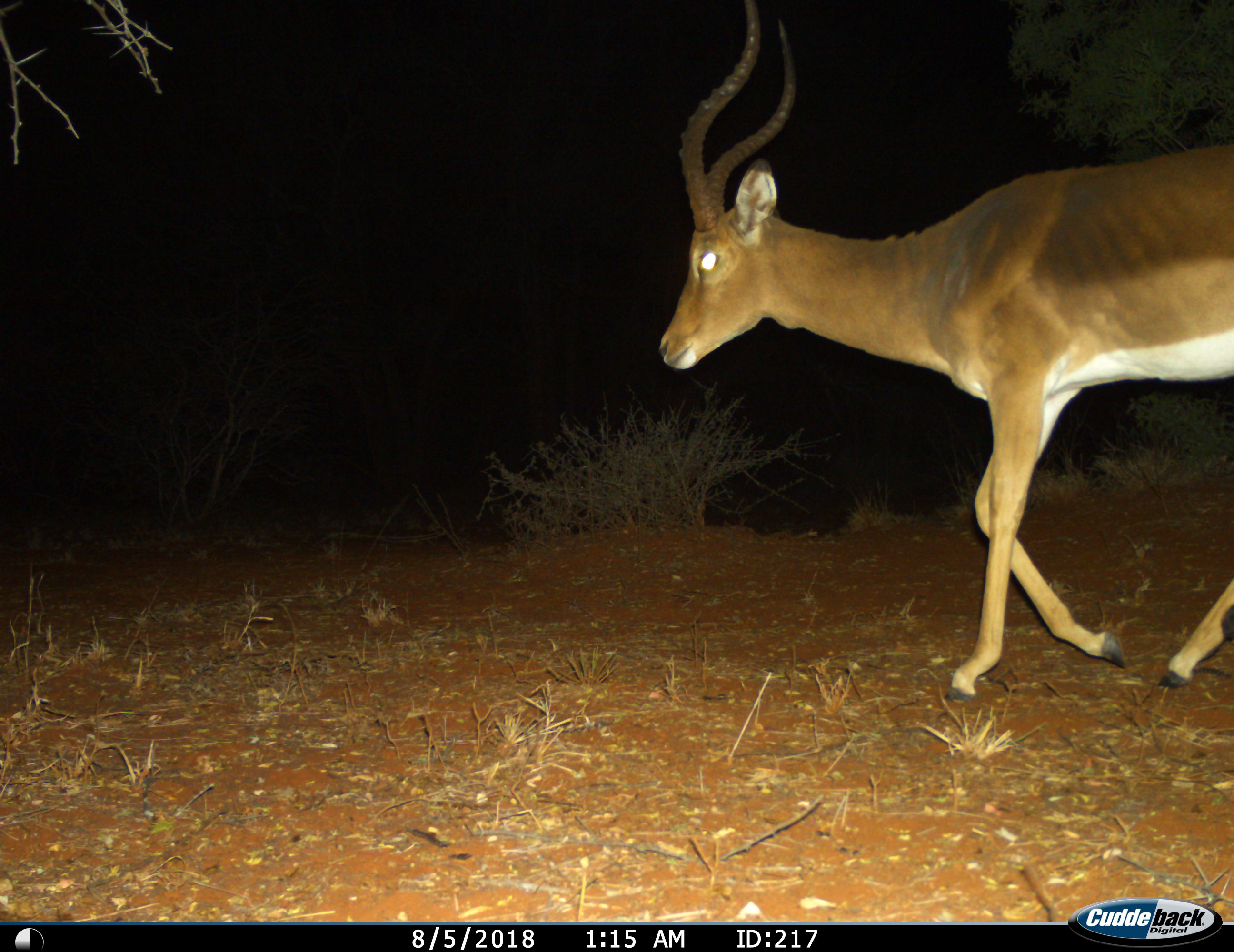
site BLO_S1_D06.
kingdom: Animalia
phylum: Chordata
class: Mammalia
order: Artiodactyla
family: Bovidae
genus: Aepyceros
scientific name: Aepyceros melampus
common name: impala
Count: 1.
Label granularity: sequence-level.